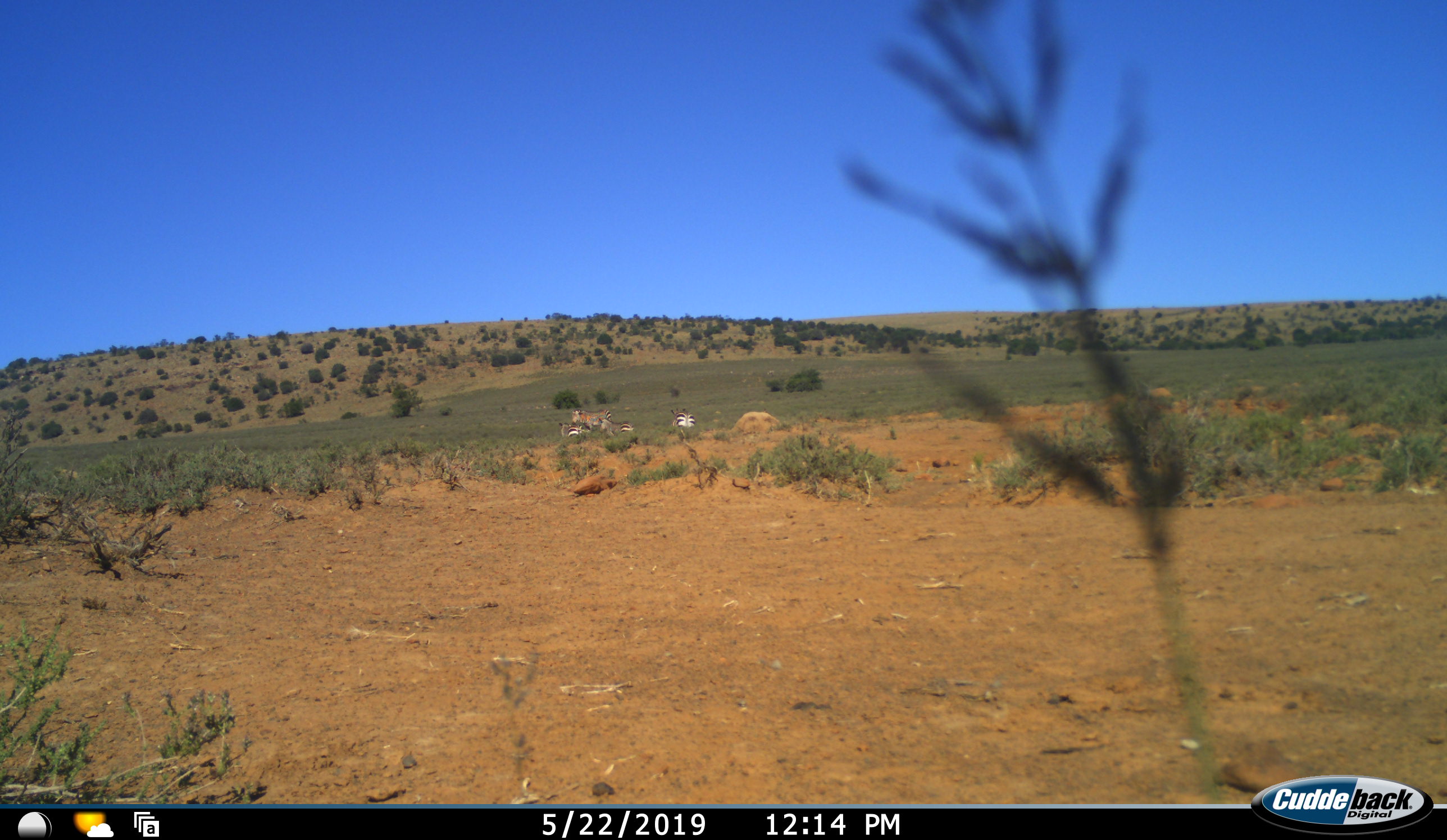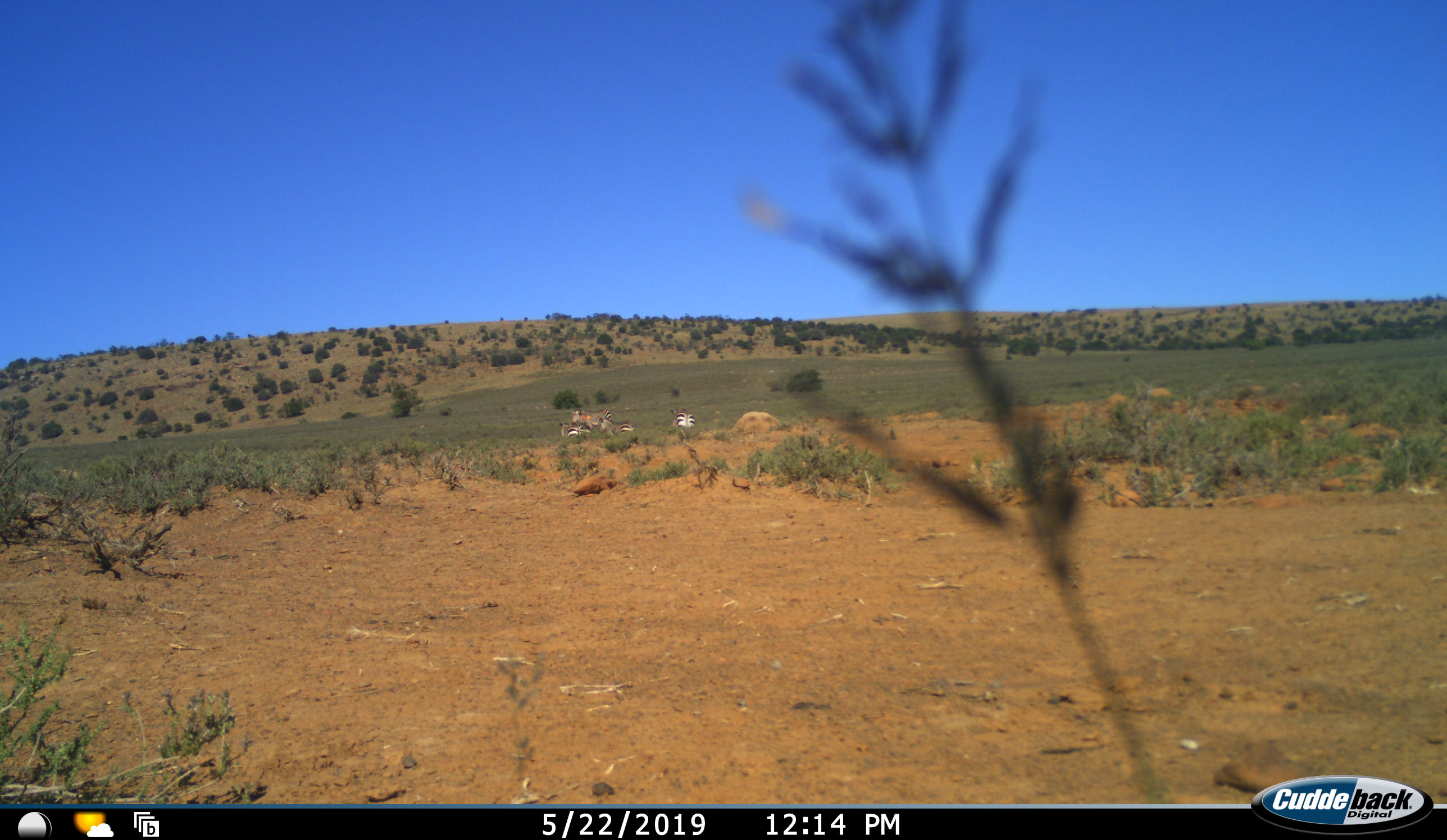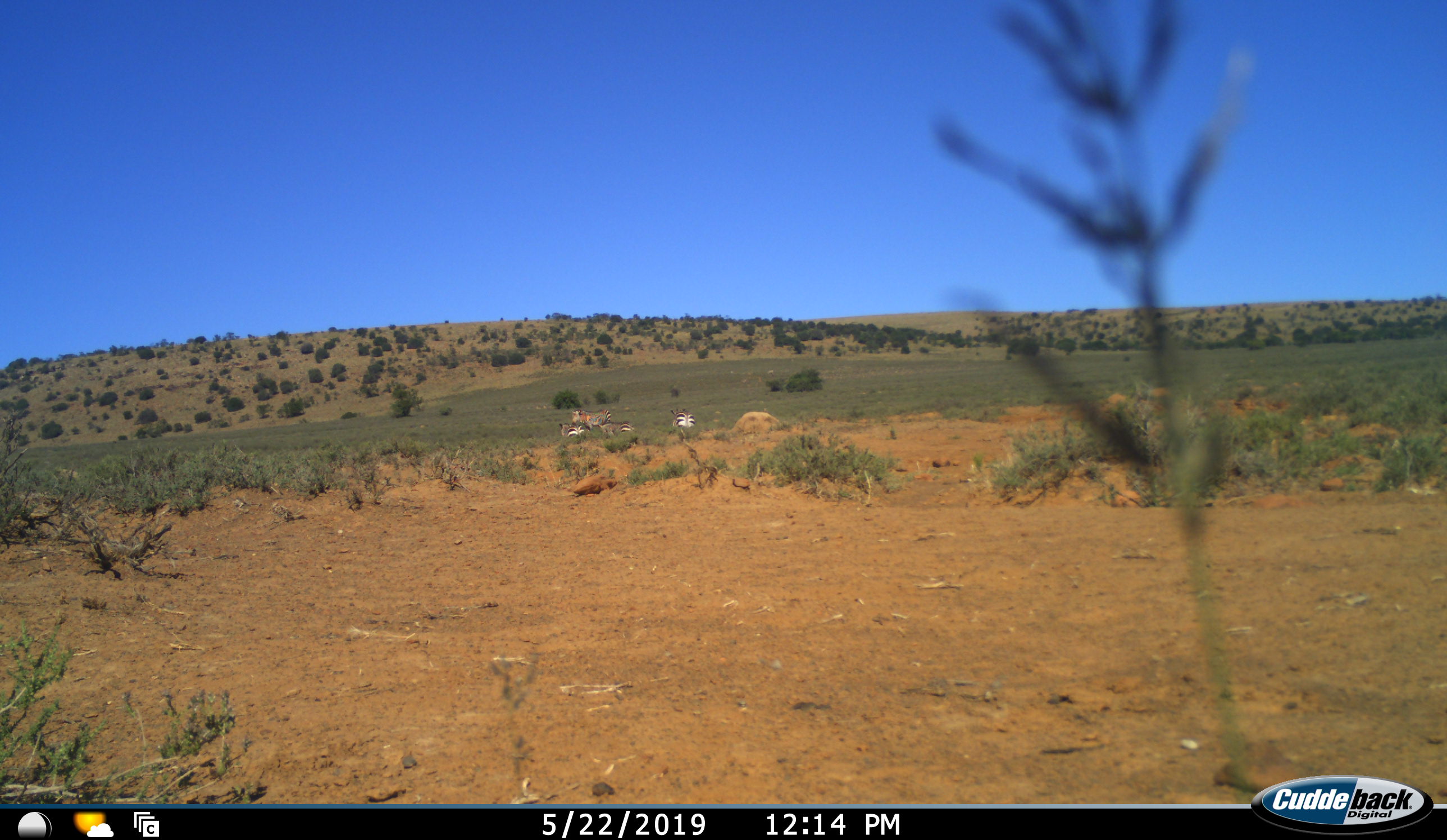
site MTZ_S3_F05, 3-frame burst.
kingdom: Animalia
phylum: Chordata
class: Mammalia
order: Perissodactyla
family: Equidae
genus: Equus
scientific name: Equus zebra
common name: mountain zebra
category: zebramountain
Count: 4.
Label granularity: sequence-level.